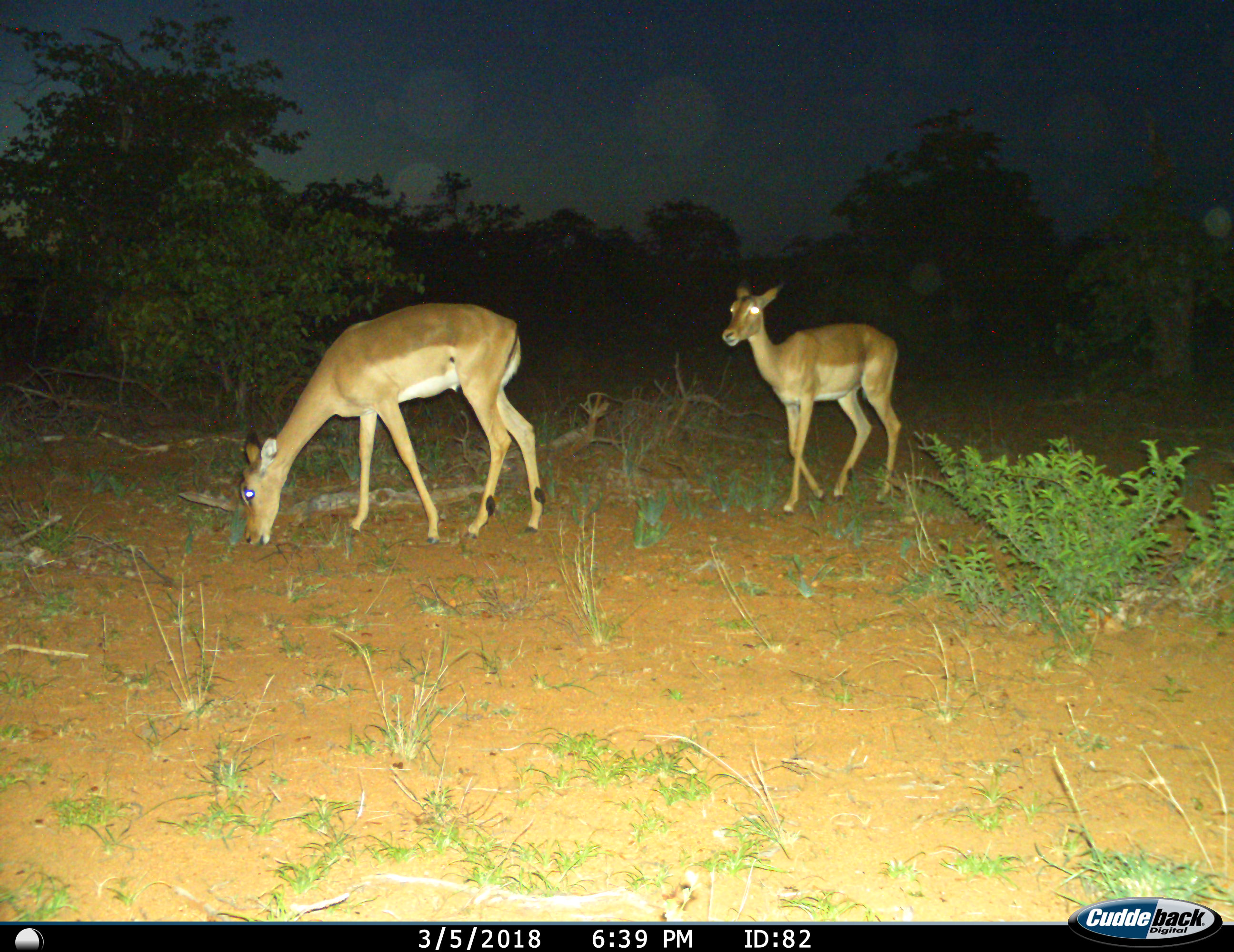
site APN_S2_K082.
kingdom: Animalia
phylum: Chordata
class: Mammalia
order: Artiodactyla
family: Bovidae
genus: Aepyceros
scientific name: Aepyceros melampus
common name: impala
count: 2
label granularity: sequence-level